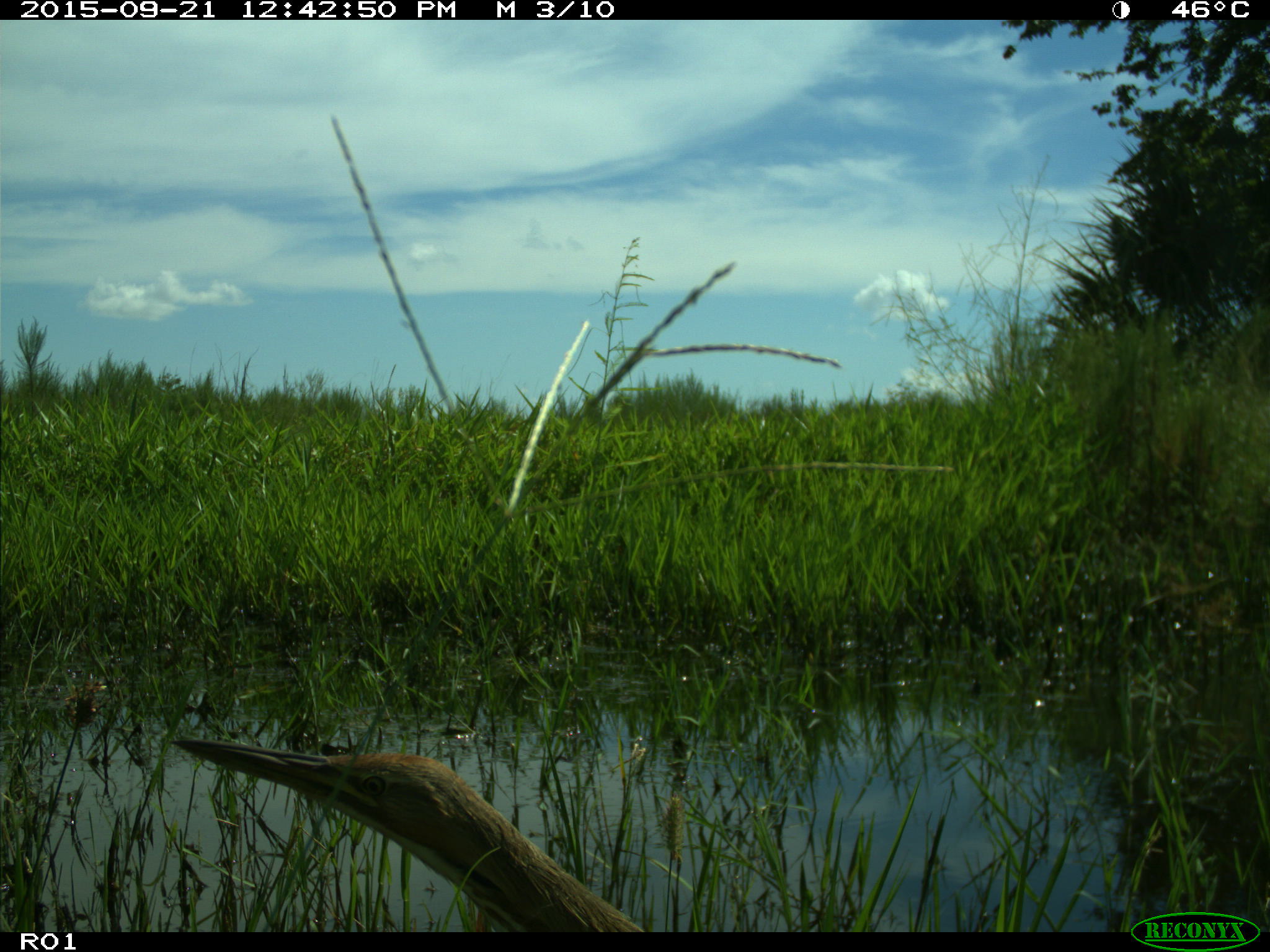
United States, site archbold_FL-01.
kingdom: Animalia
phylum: Chordata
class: Aves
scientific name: Aves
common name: birds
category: unidentified bird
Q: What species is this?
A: Unidentified bird (birds) (Aves).